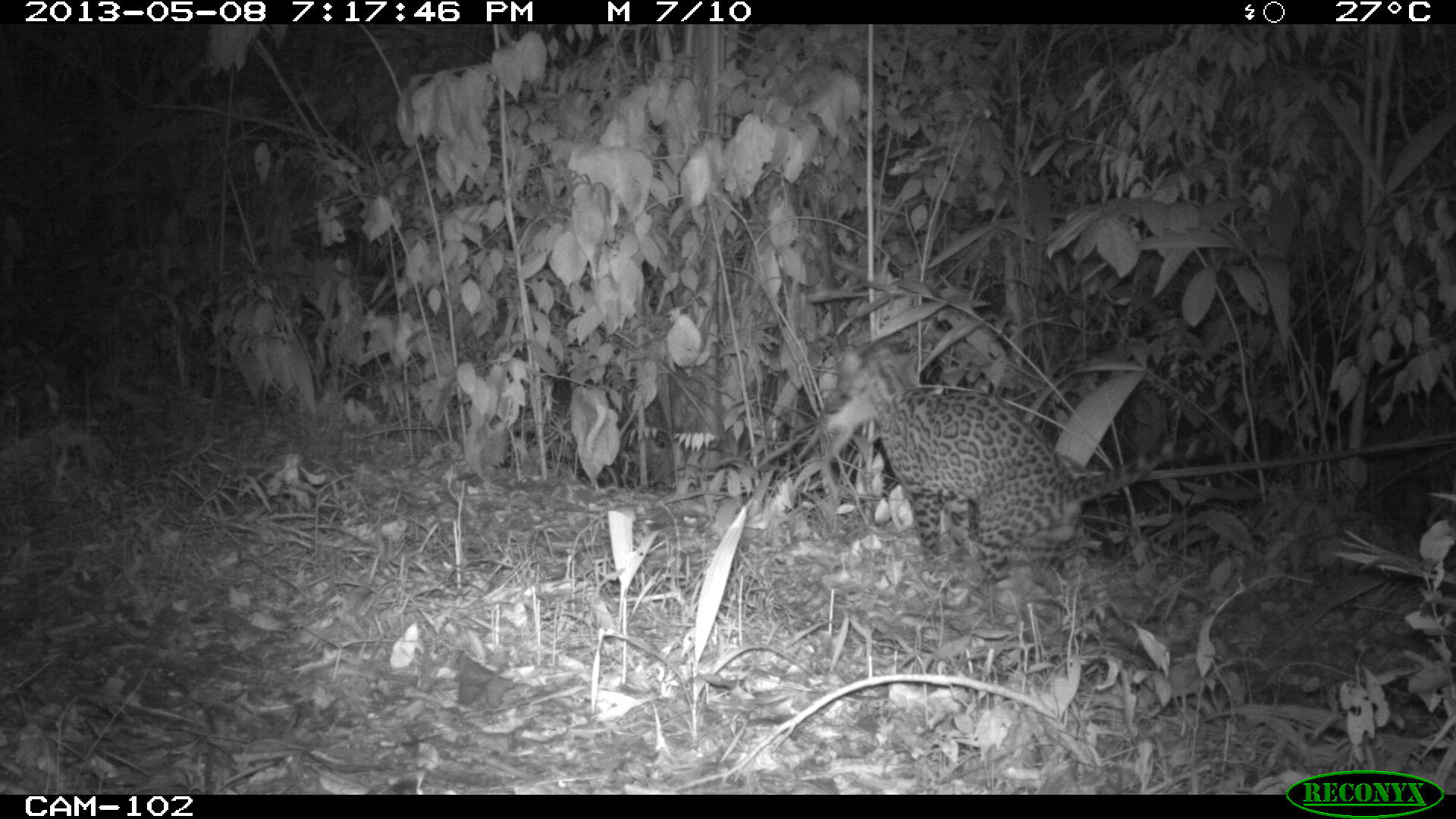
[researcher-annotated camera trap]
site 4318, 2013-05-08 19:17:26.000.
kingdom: Animalia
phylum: Chordata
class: Mammalia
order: Carnivora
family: Felidae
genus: Leopardus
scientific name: Leopardus pardalis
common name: ocelot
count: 1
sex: male